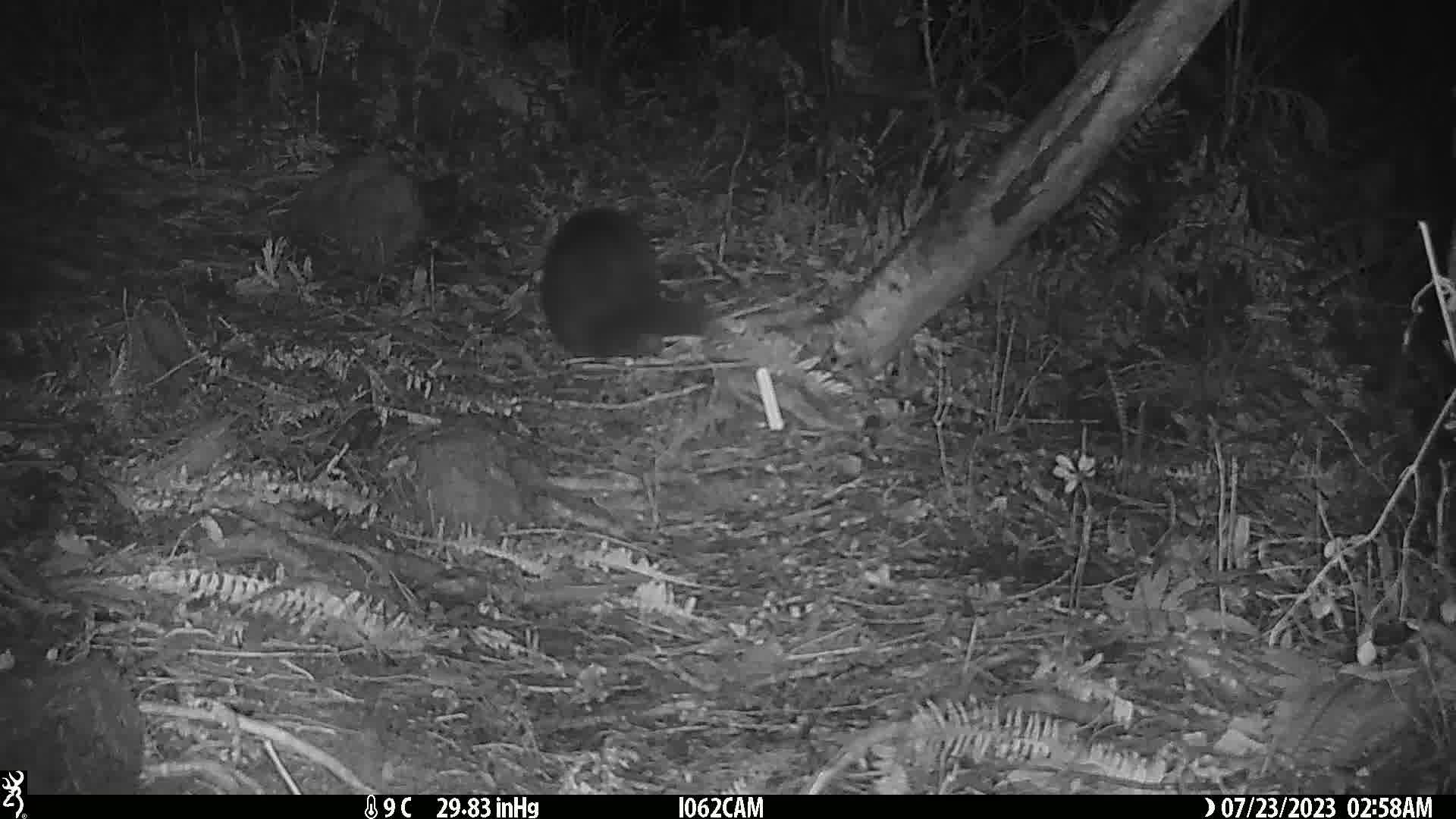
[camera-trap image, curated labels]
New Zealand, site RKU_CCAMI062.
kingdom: Animalia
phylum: Chordata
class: Mammalia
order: Diprotodontia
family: Phalangeridae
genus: Trichosurus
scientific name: Trichosurus vulpecula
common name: common brushtail possum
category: possum